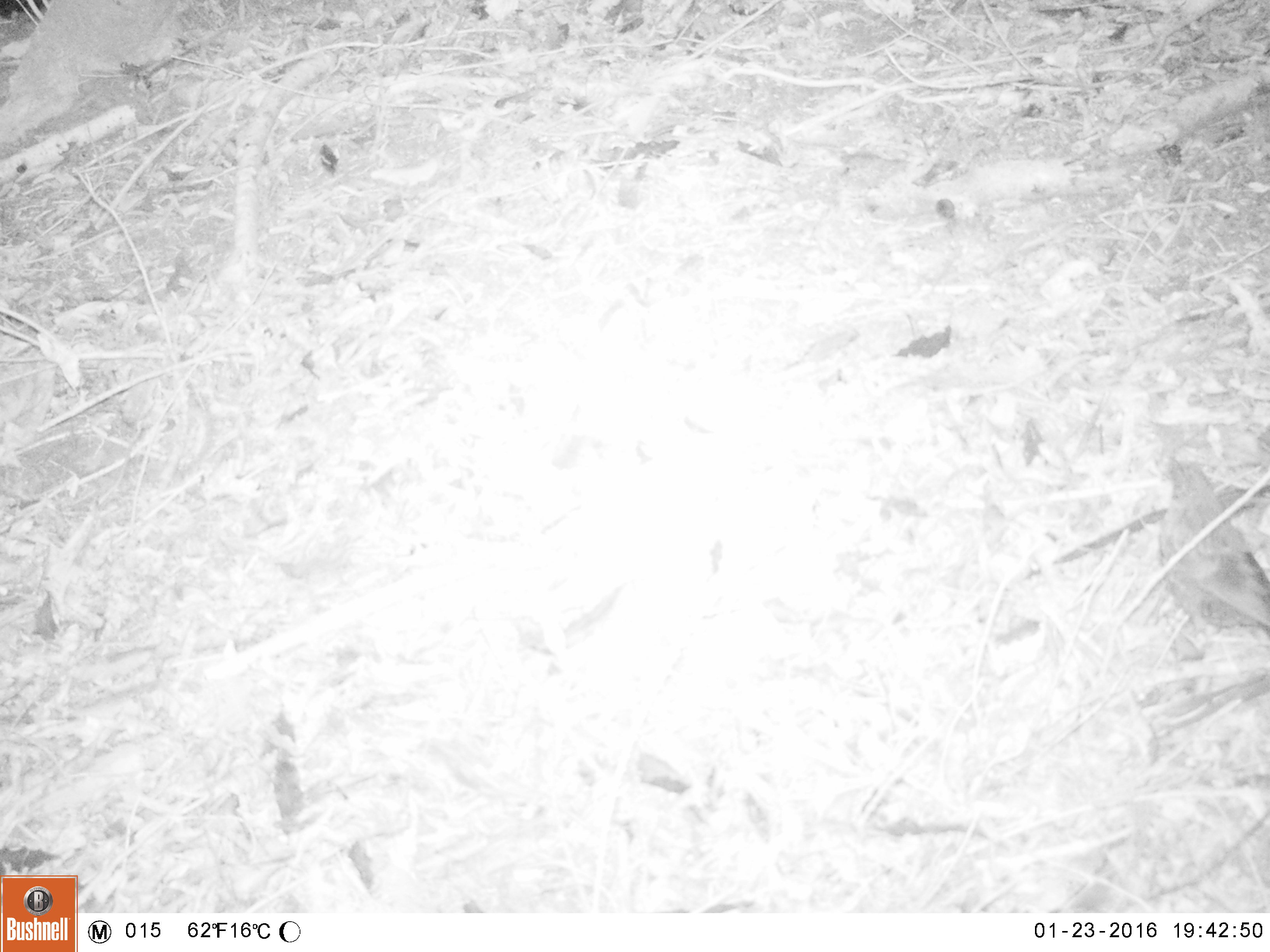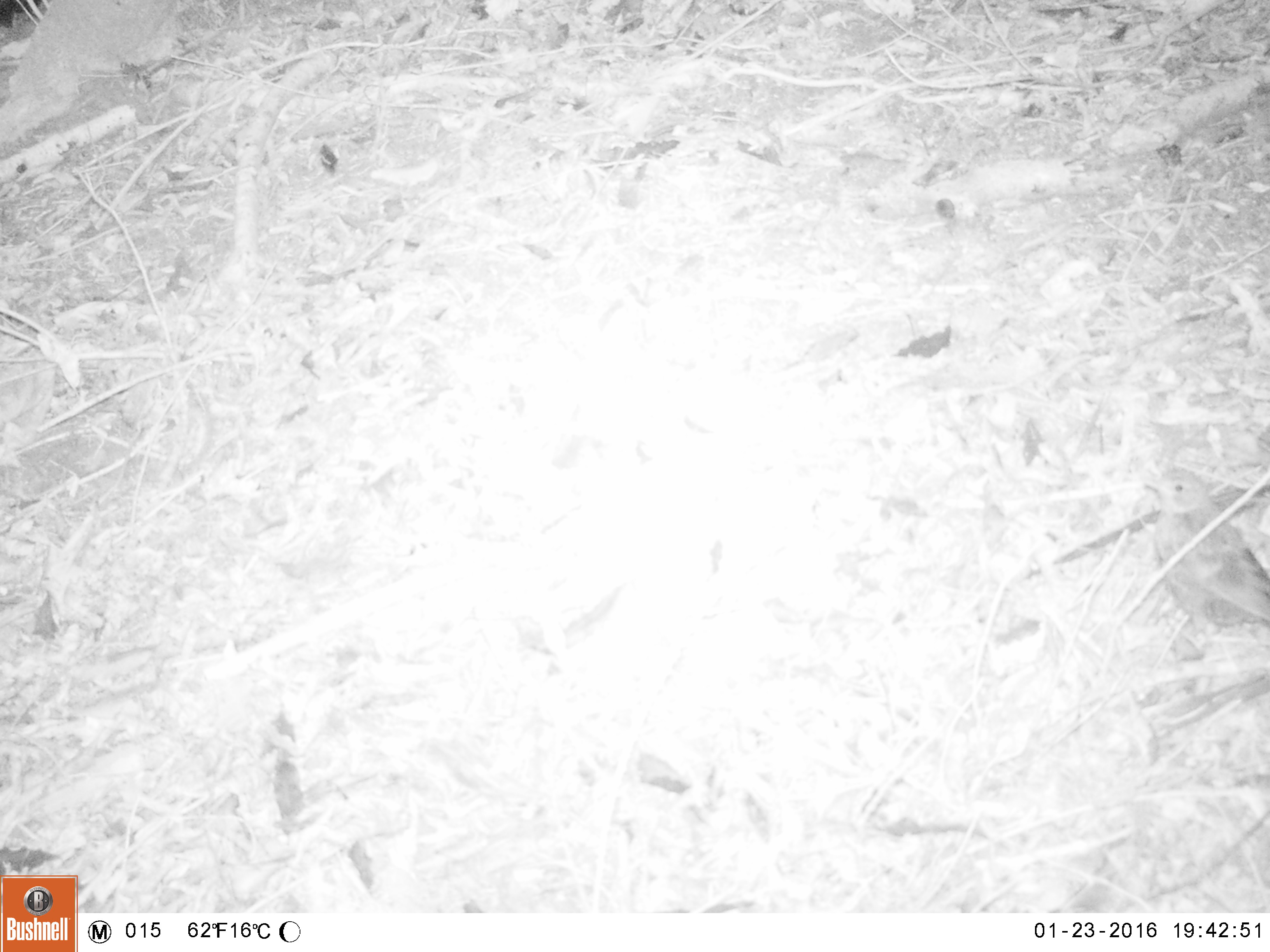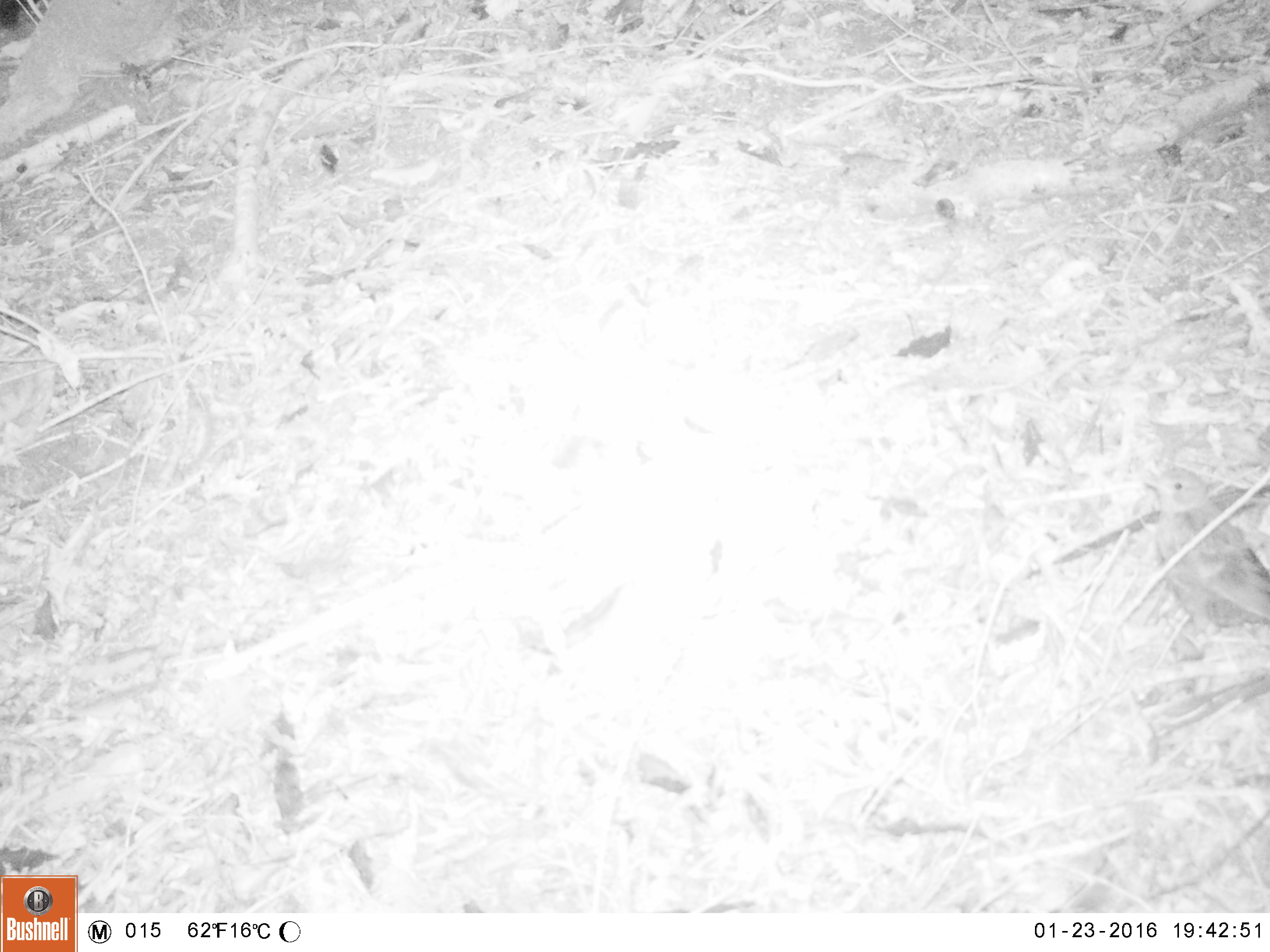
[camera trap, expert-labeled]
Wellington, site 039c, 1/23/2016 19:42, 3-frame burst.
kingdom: Animalia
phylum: Chordata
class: Aves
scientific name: Aves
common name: bird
Bird (Aves).